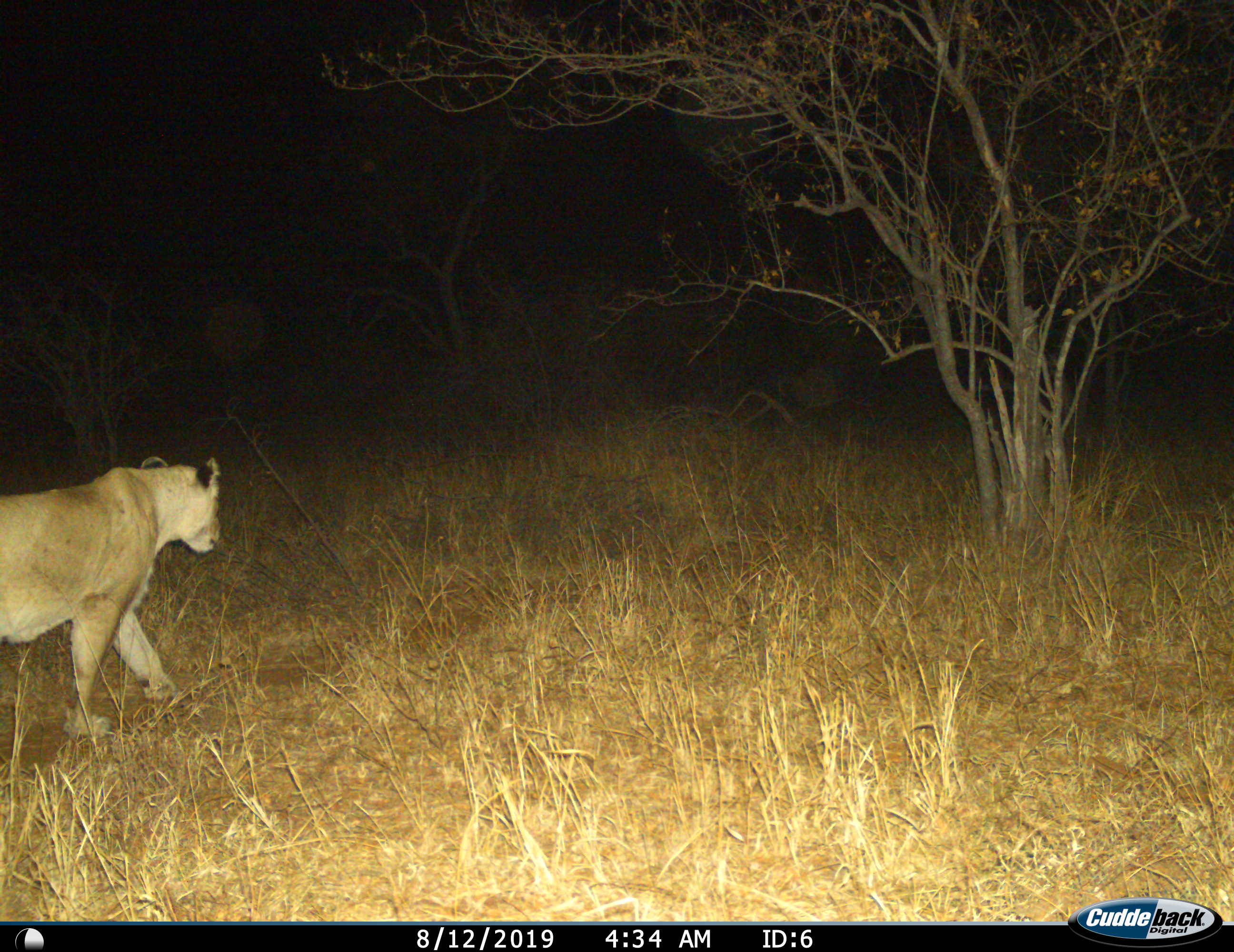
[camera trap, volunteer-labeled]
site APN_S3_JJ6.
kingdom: Animalia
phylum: Chordata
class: Mammalia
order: Carnivora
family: Felidae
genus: Panthera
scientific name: Panthera leo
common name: lion female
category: lionfemale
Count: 1.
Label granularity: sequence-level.